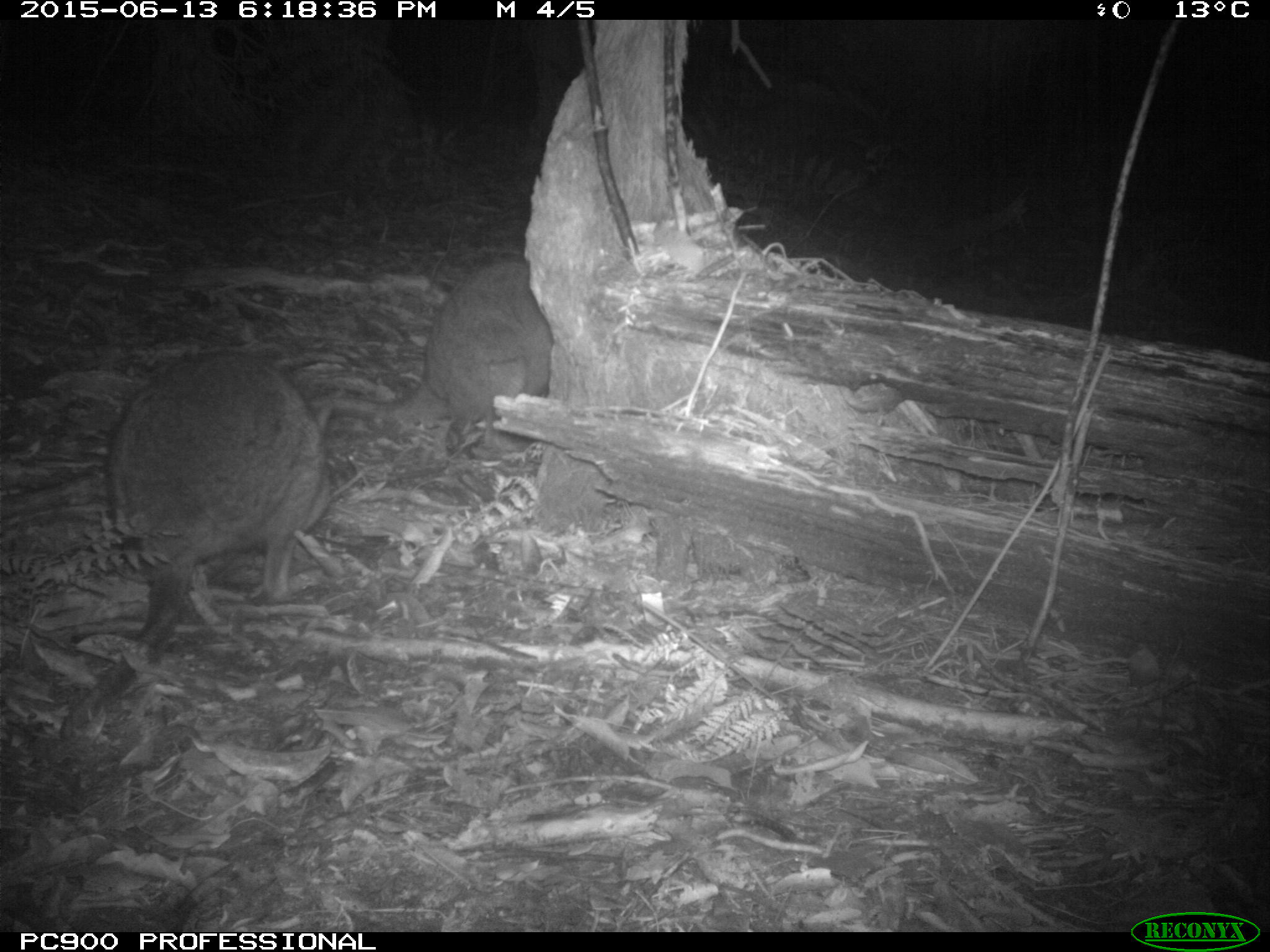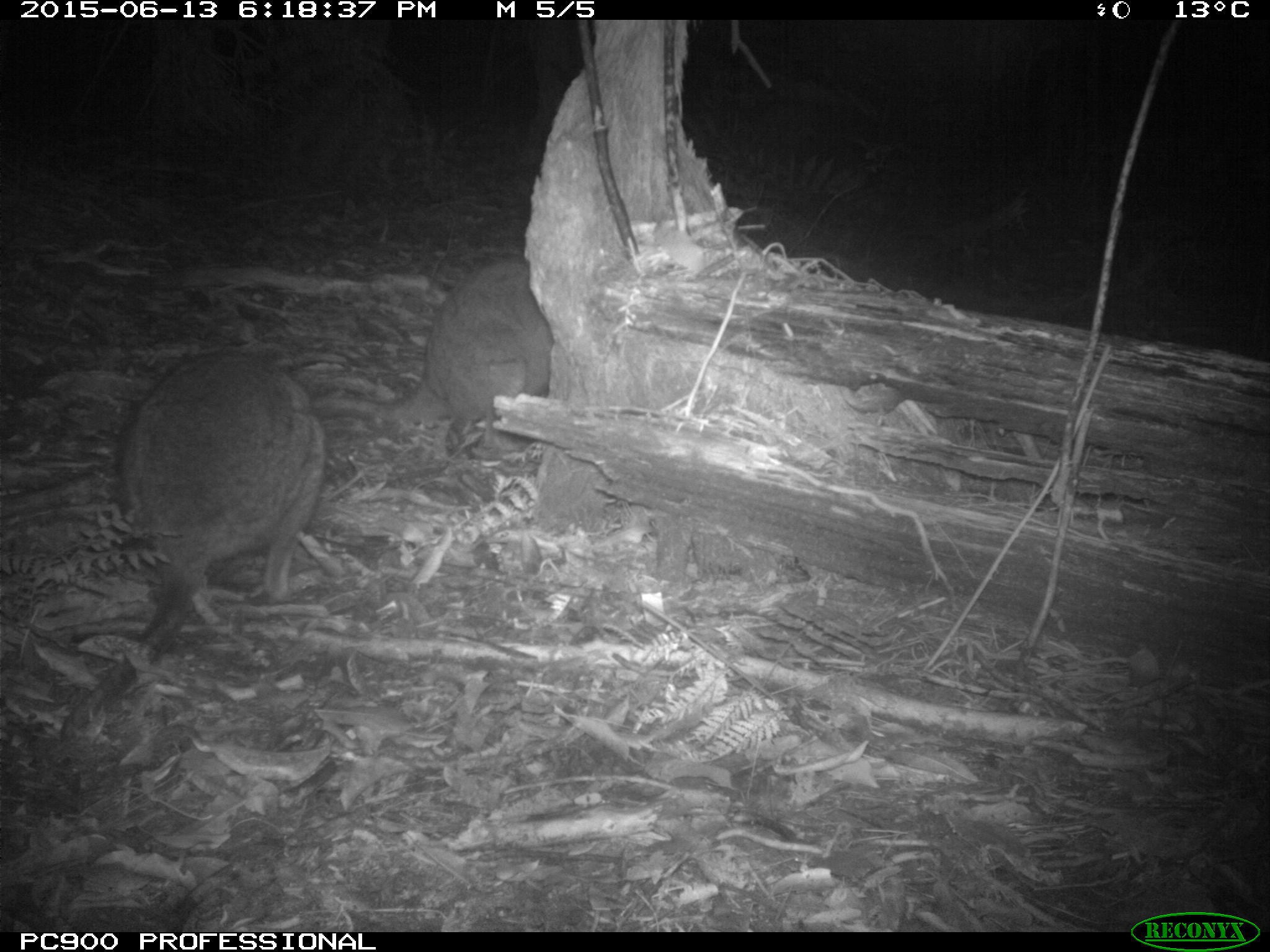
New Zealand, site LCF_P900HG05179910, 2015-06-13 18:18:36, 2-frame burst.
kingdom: Animalia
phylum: Chordata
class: Mammalia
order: Diprotodontia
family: Macropodidae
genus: Notamacropus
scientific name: Notamacropus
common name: wallaby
Wallaby (Notamacropus).